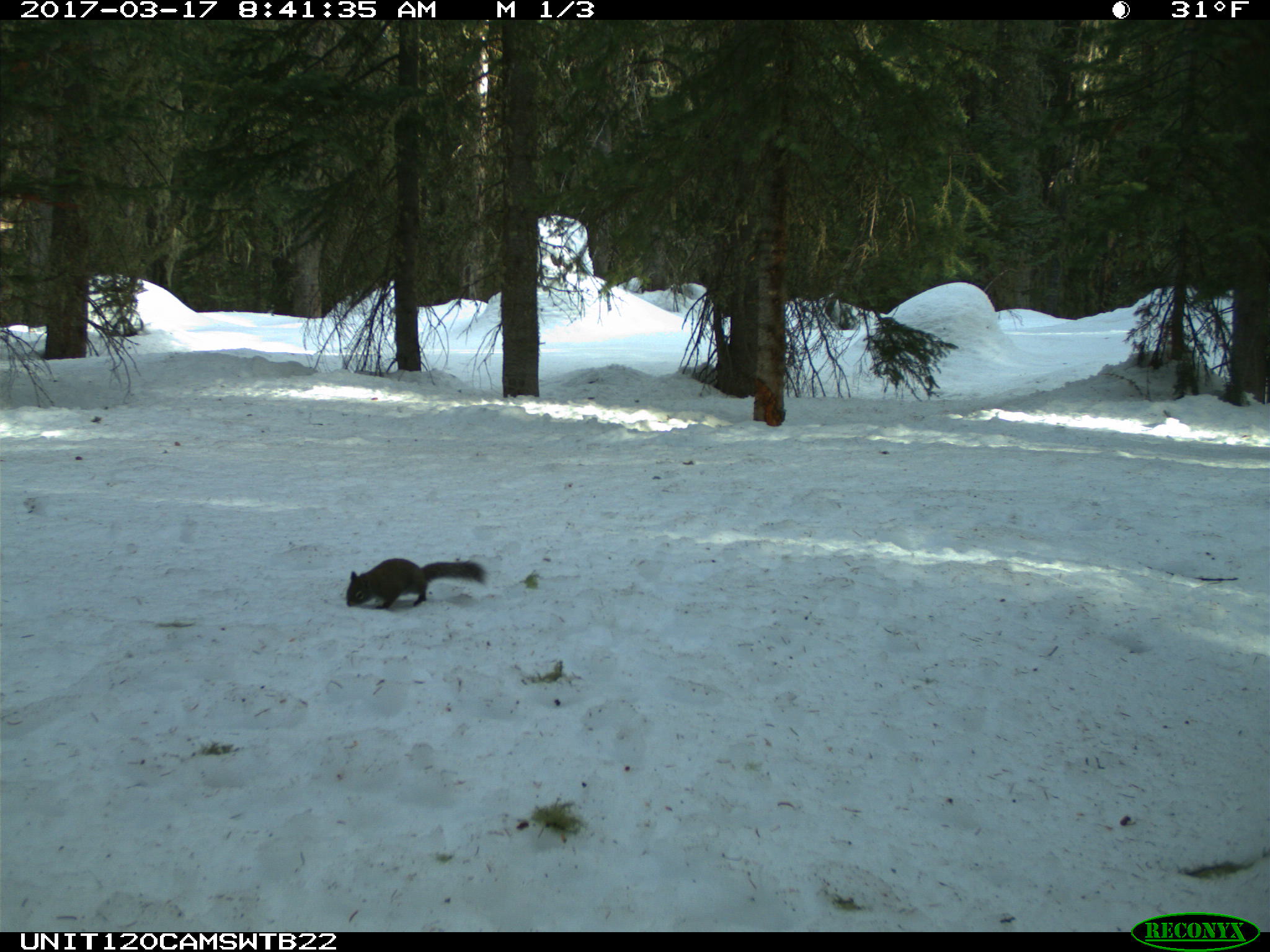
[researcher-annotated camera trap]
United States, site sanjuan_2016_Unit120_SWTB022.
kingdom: Animalia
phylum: Chordata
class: Mammalia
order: Rodentia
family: Sciuridae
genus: Tamiasciurus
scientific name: Tamiasciurus hudsonicus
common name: american red squirrel